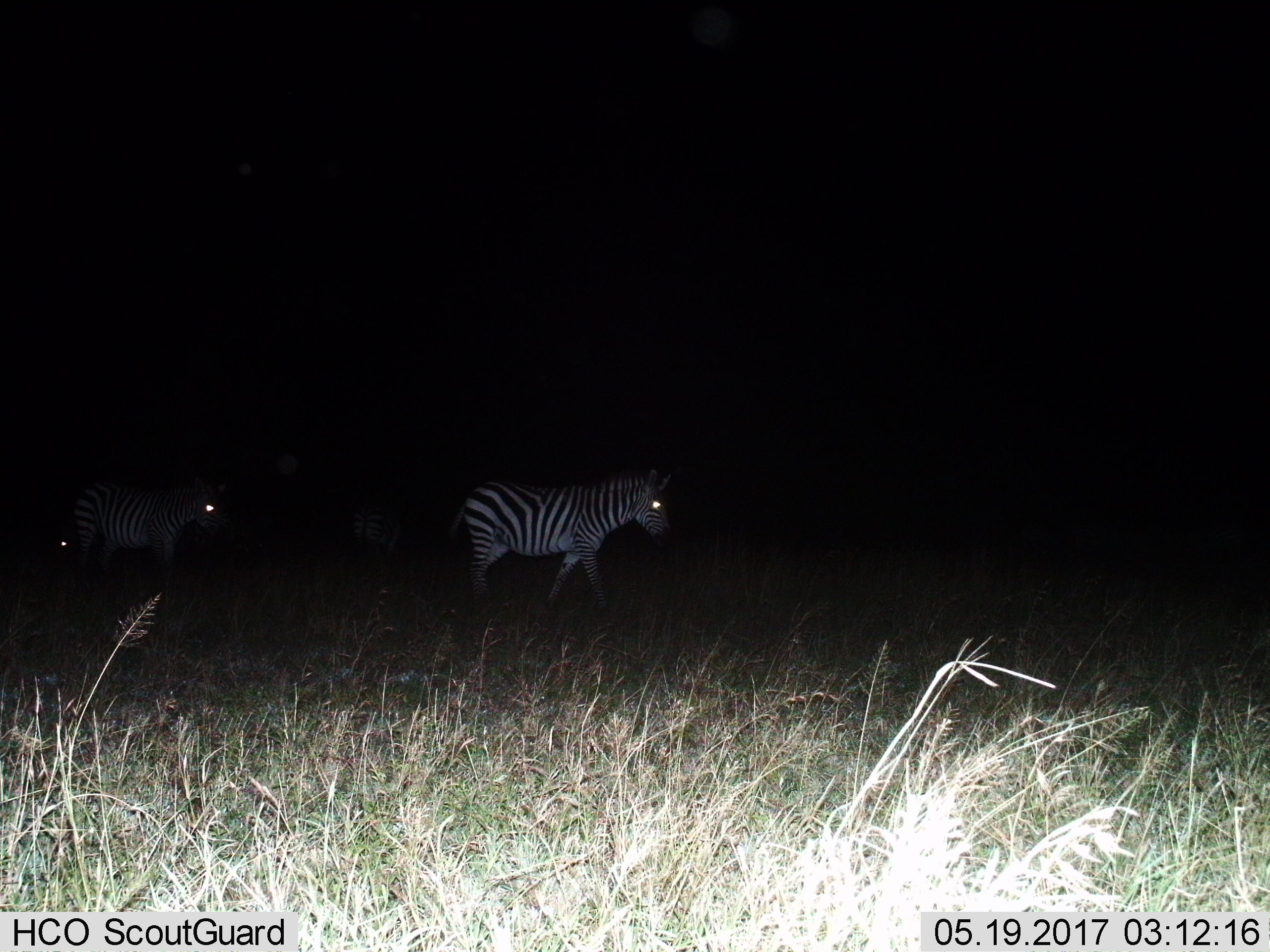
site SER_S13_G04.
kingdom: Animalia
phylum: Chordata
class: Mammalia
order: Perissodactyla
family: Equidae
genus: Equus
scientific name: Equus quagga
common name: plains zebra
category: zebraplains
Zebraplains (plains zebra) (Equus quagga), count 3. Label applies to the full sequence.